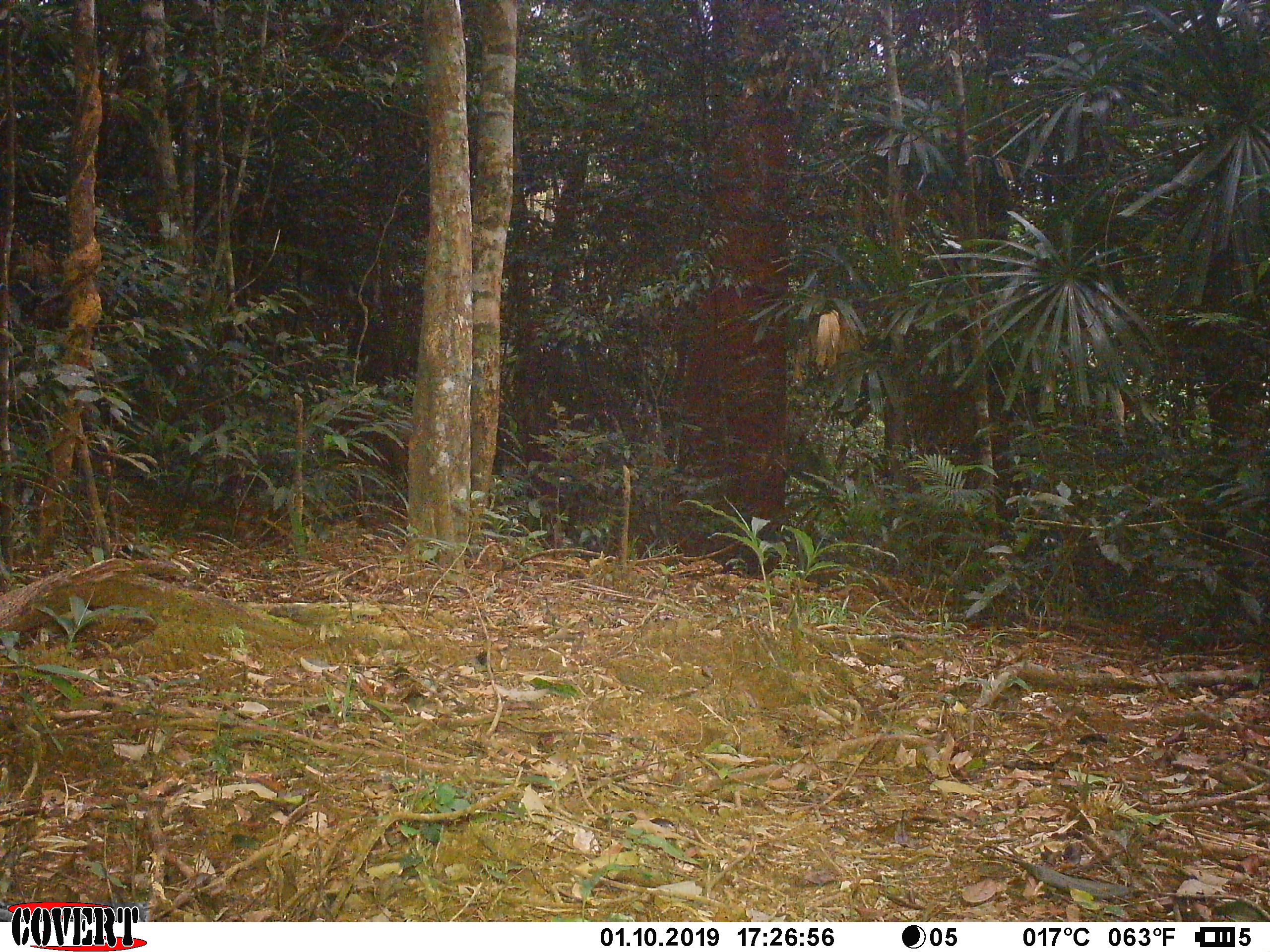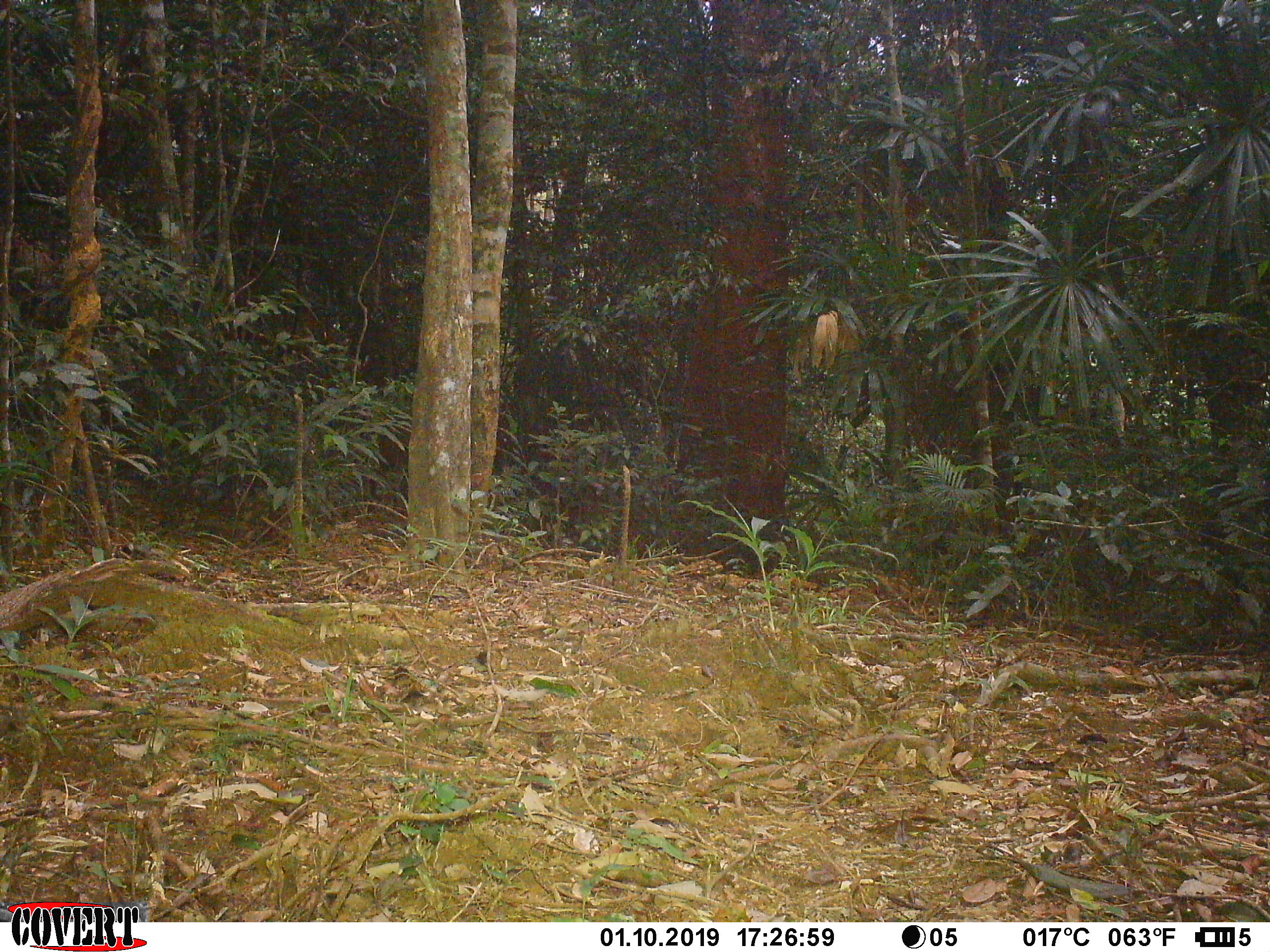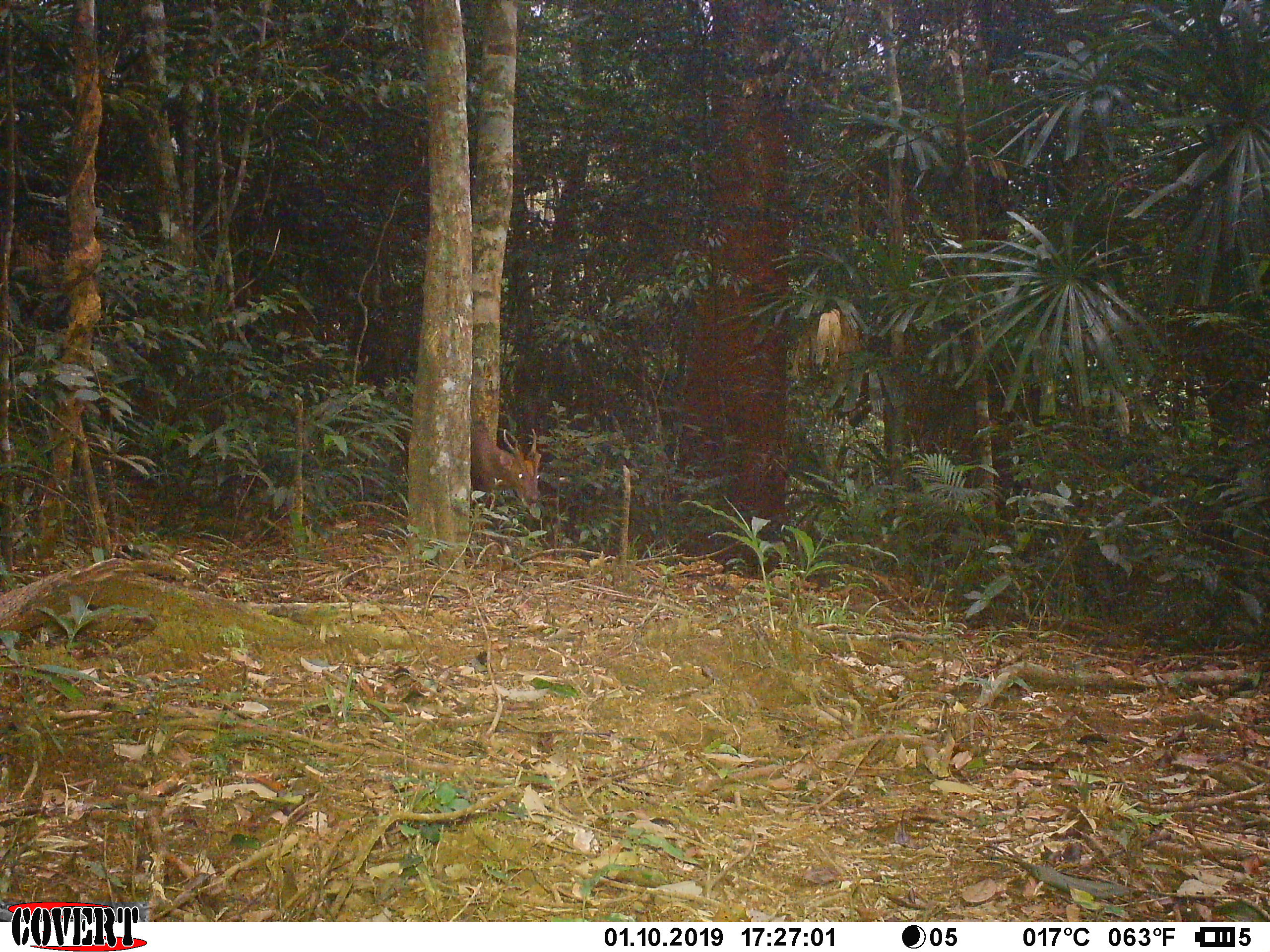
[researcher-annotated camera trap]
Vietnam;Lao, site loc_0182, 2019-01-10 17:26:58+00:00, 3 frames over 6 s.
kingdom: Animalia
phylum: Chordata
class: Mammalia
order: Artiodactyla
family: Cervidae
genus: Muntiacus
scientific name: Muntiacus vuquangensis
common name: large-antlered muntjac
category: large antlered muntjac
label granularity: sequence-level